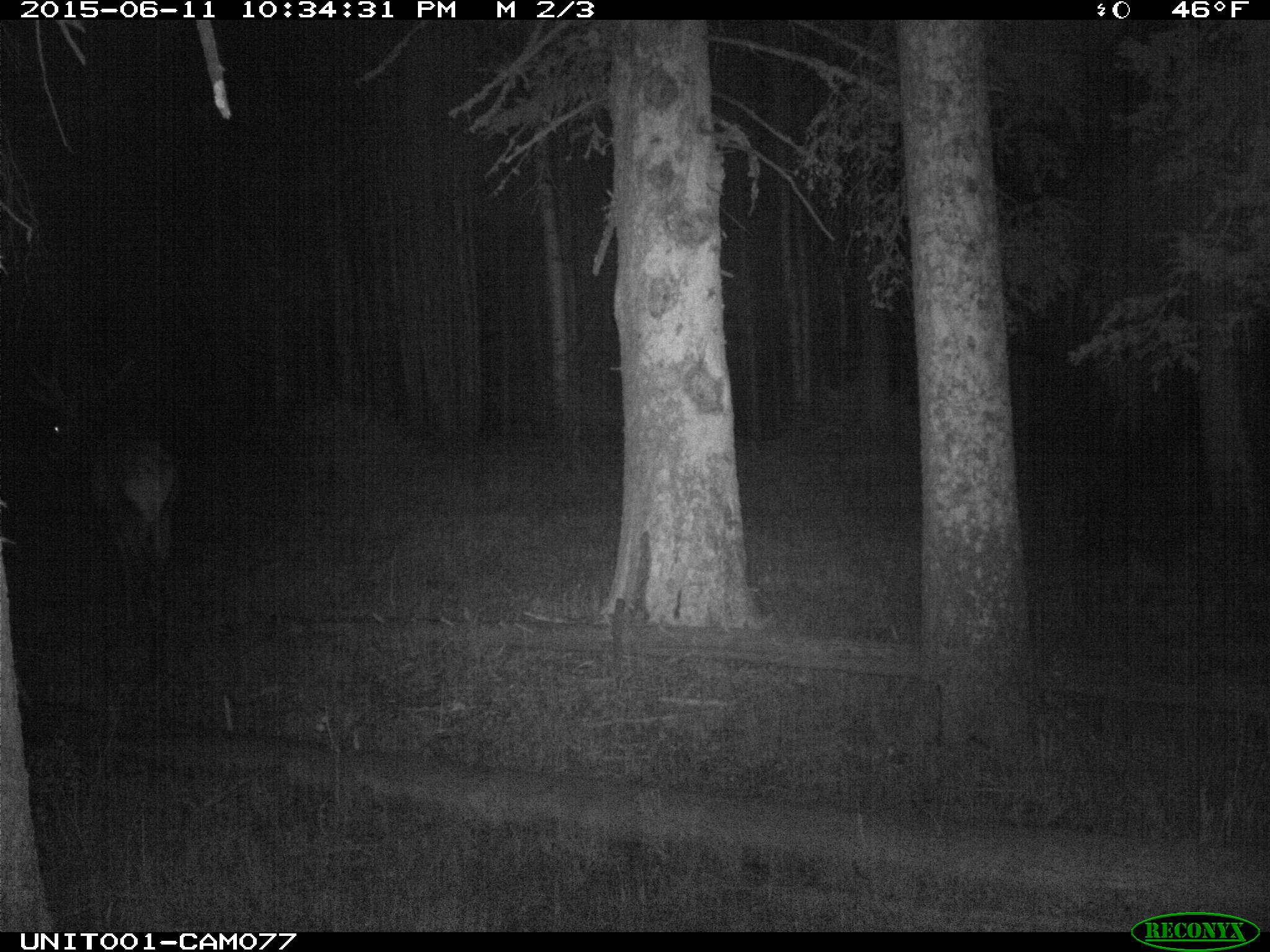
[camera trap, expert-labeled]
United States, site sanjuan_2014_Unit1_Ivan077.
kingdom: Animalia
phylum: Chordata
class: Mammalia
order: Artiodactyla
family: Cervidae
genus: Cervus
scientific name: Cervus elaphus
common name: red deer